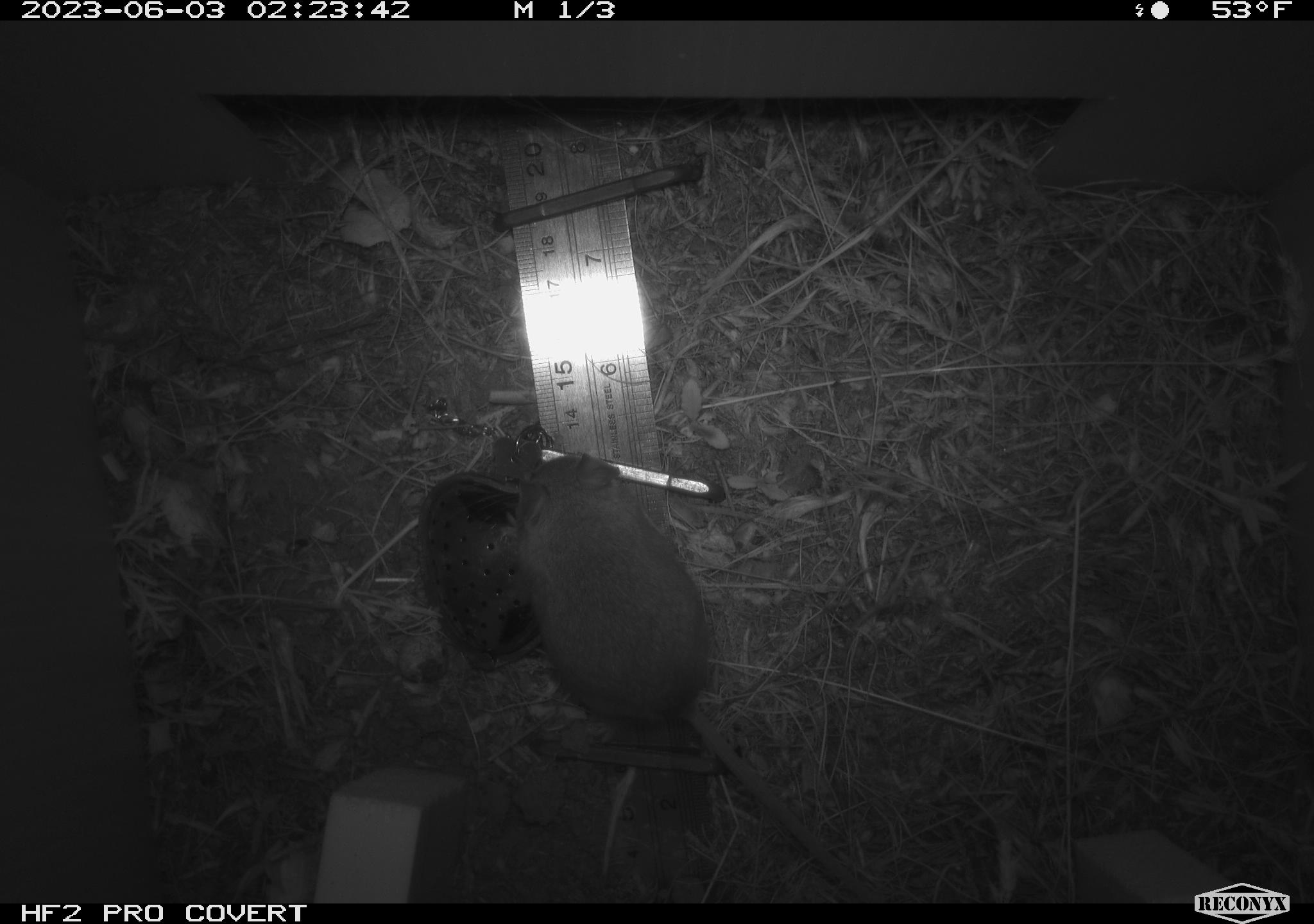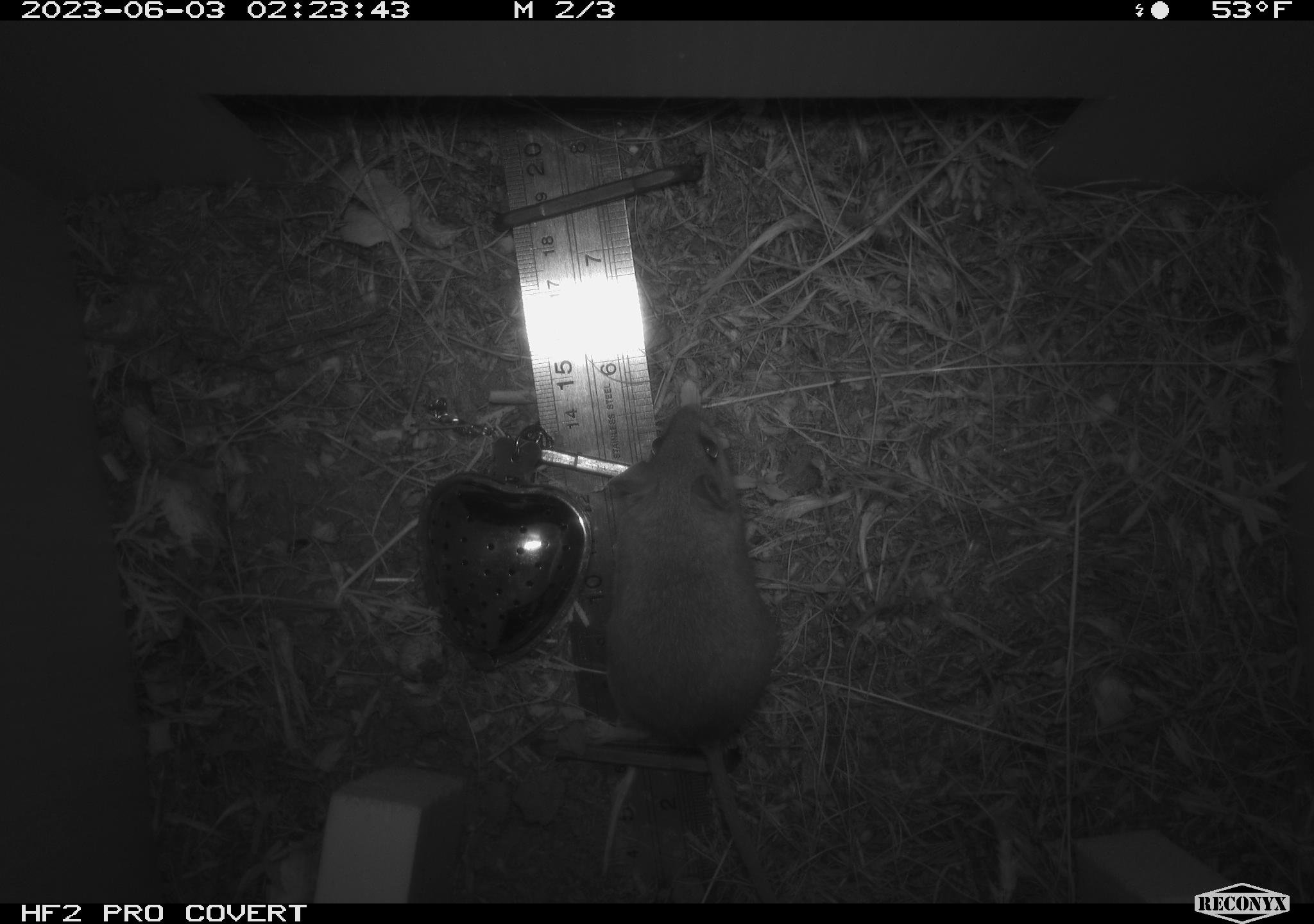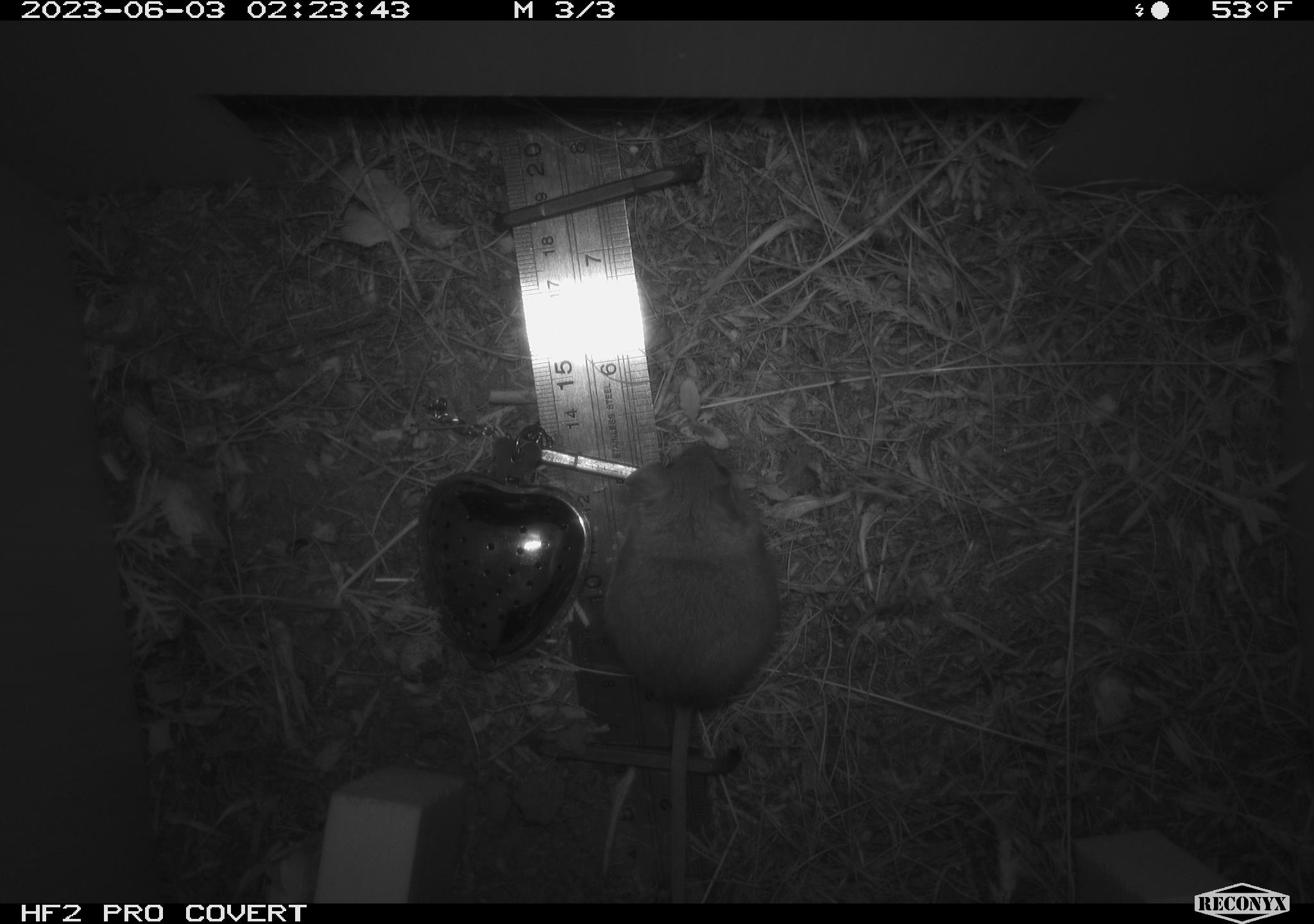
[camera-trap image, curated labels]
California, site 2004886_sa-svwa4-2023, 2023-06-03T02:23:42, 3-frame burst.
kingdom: Animalia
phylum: Chordata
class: Mammalia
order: Rodentia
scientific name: Rodentia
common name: mouse species